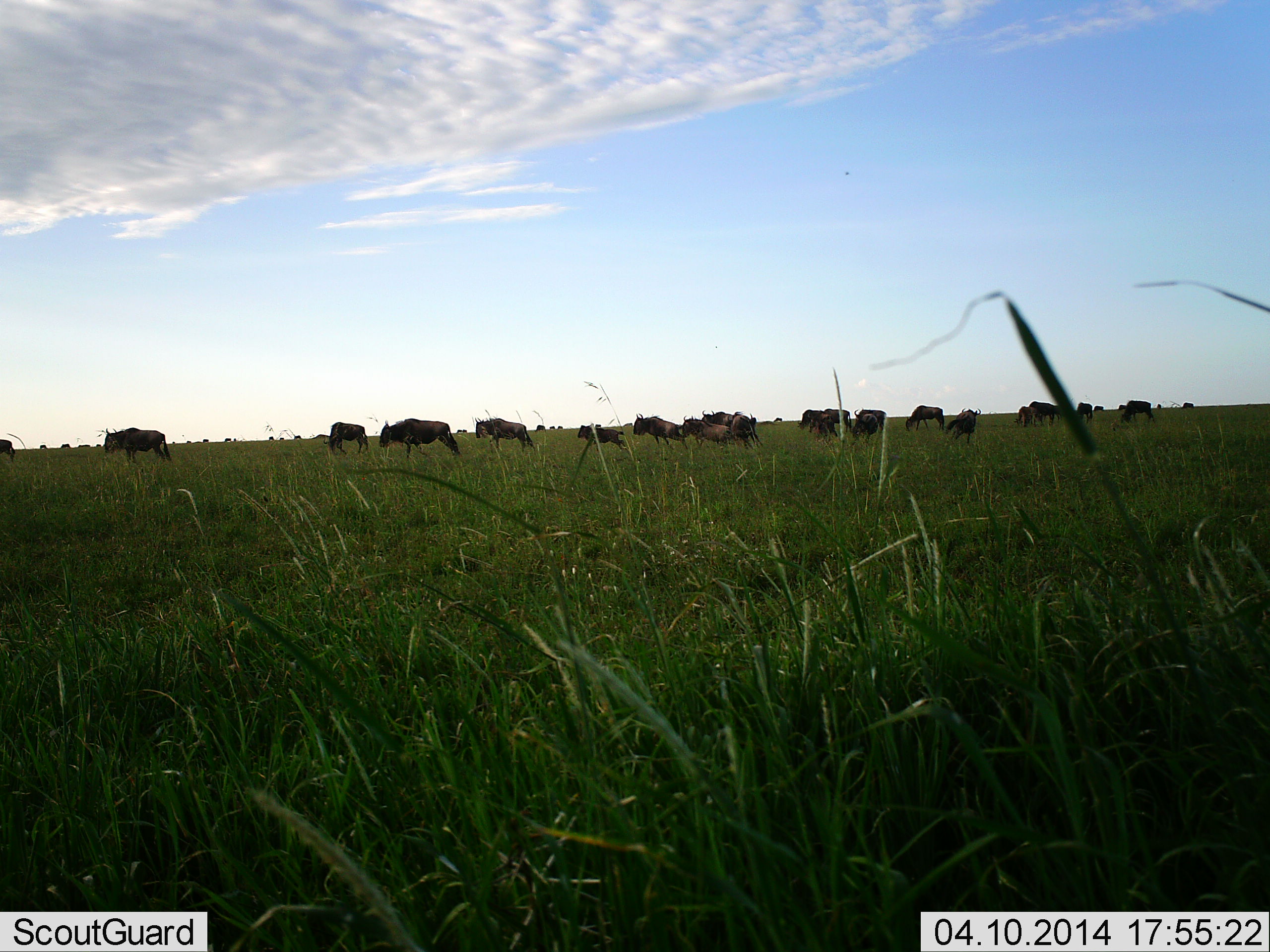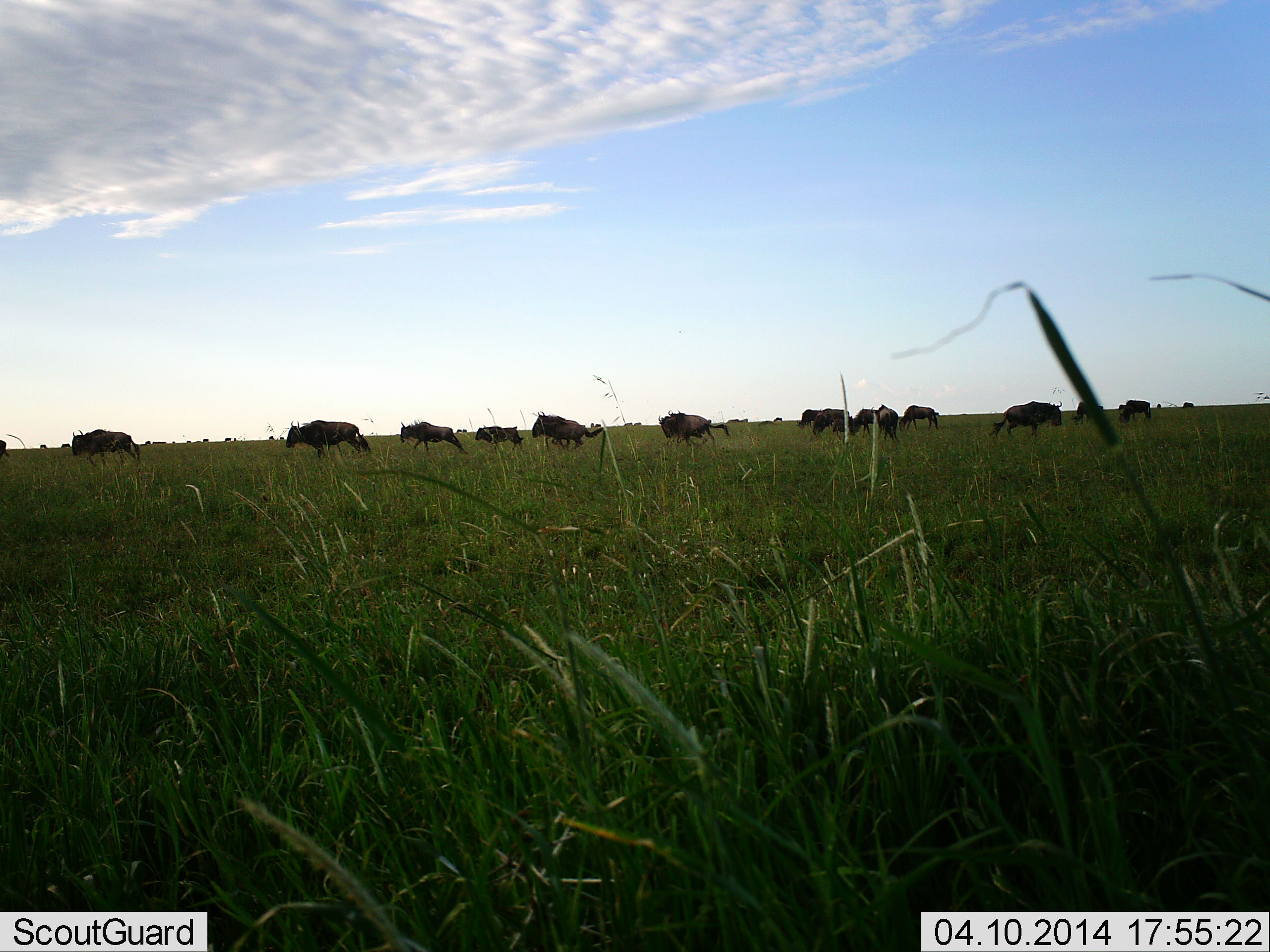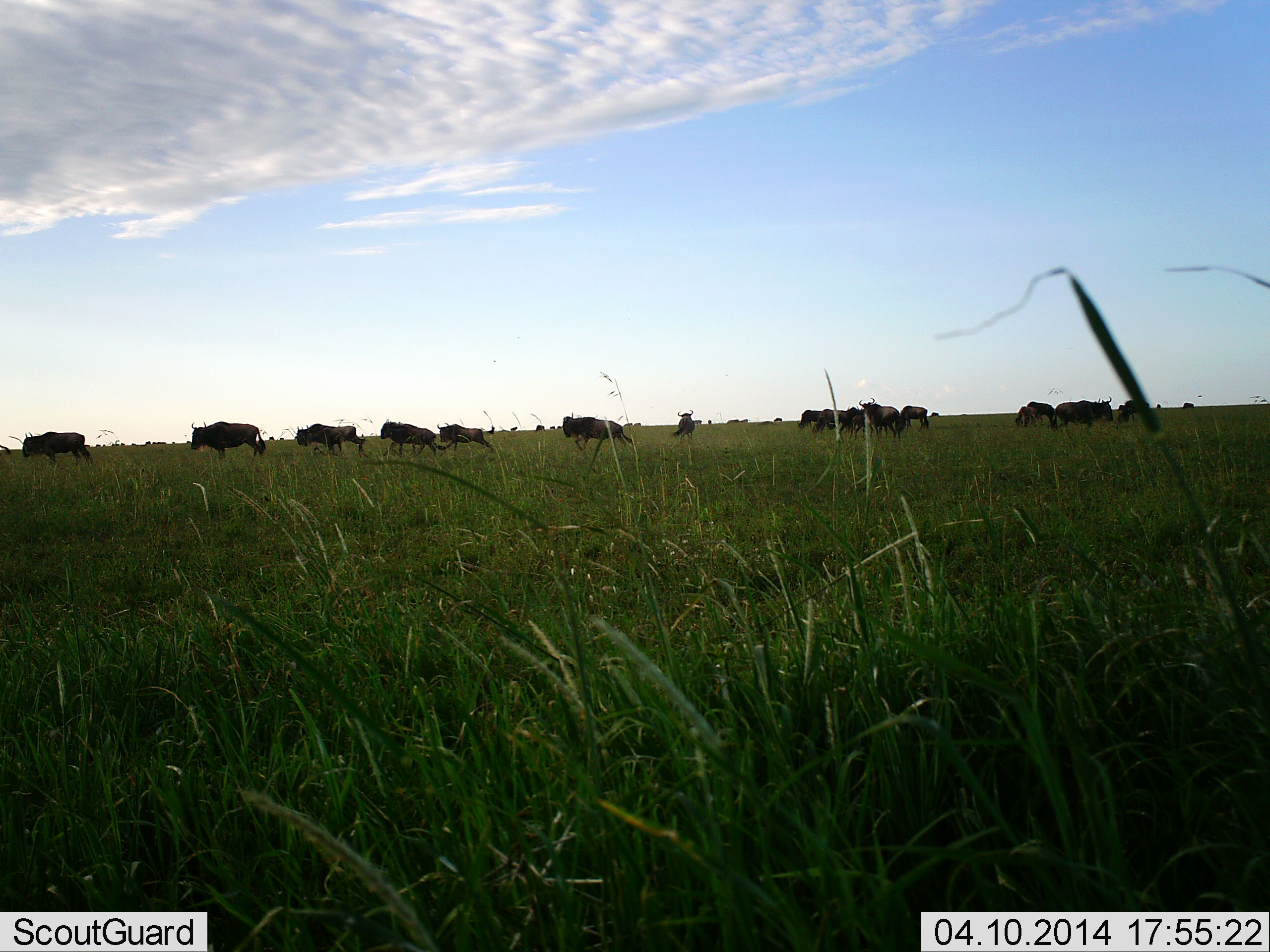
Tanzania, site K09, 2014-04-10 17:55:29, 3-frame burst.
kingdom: Animalia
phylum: Chordata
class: Mammalia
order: Artiodactyla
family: Bovidae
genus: Connochaetes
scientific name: Connochaetes taurinus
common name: blue wildebeest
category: wildebeest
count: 11-50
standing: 0%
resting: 0%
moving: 100%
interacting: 0%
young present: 0%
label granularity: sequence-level